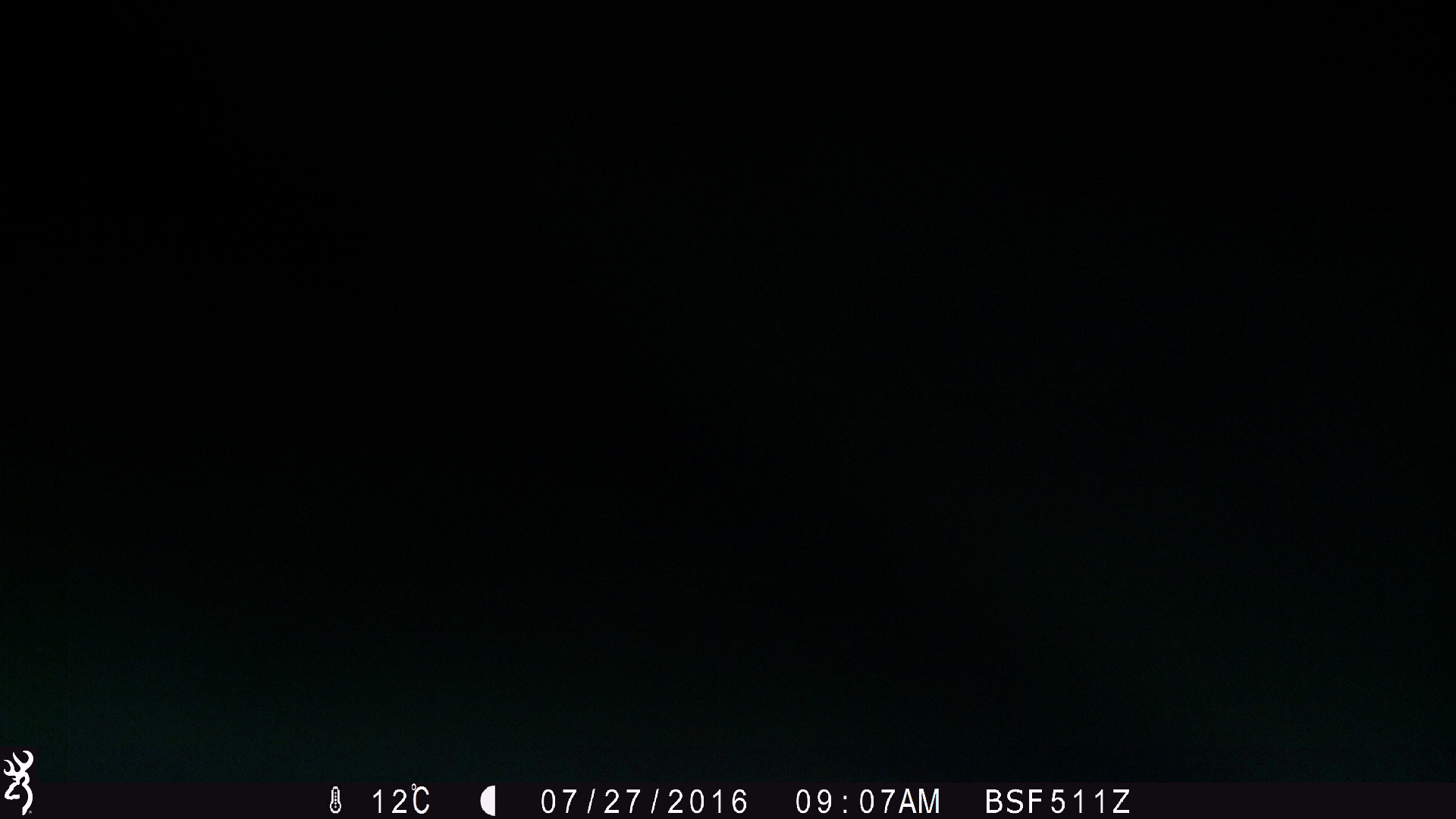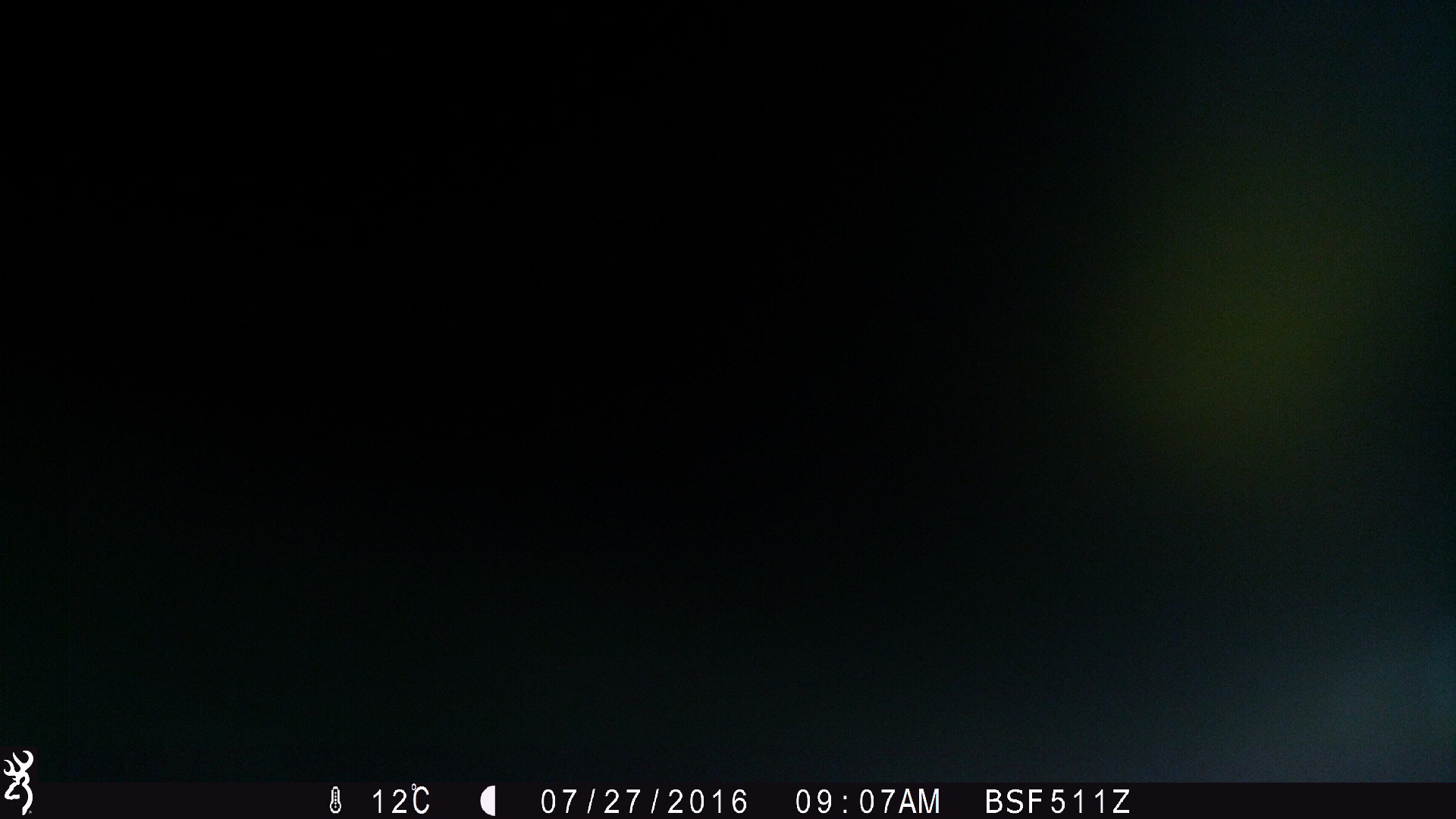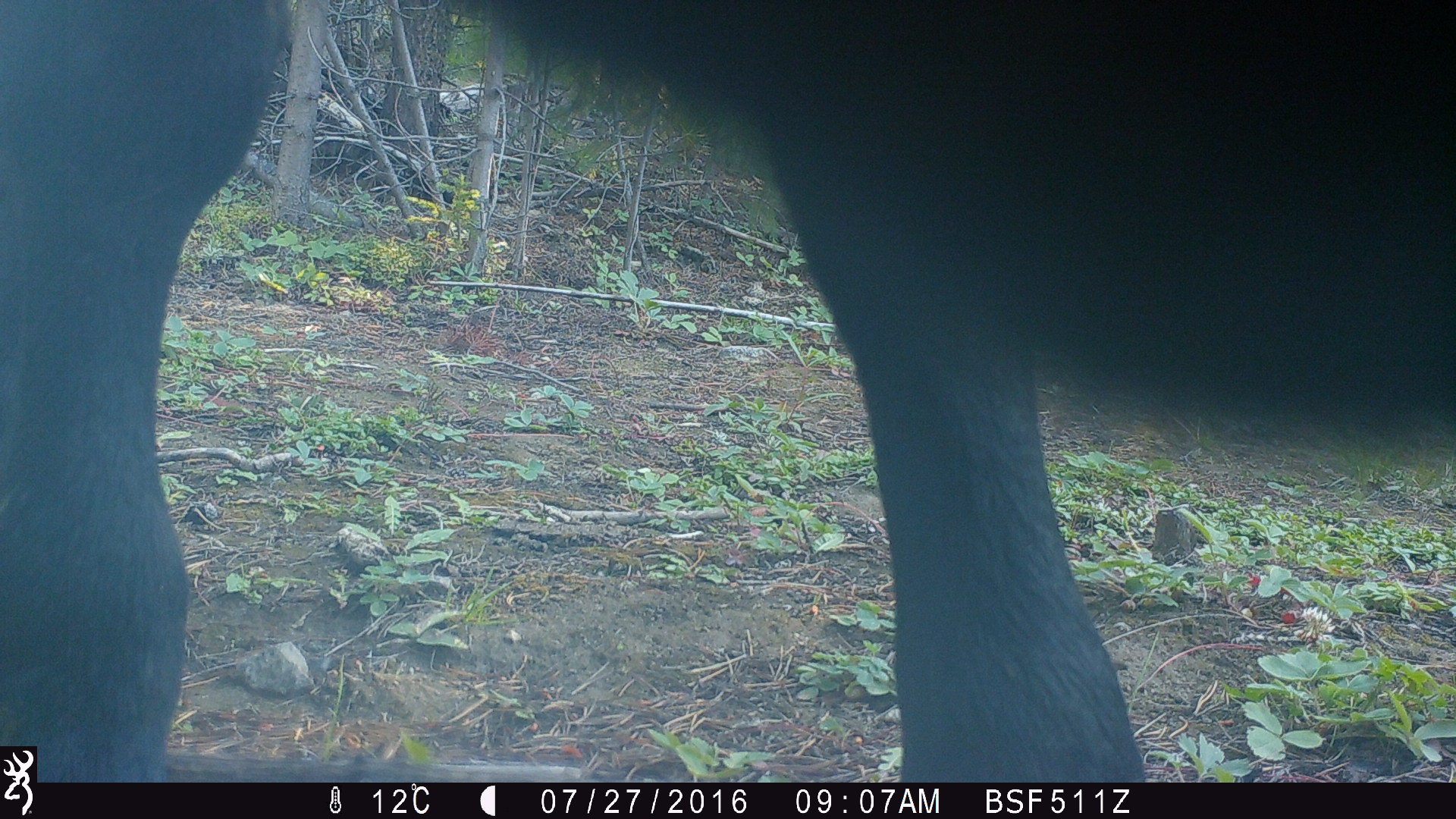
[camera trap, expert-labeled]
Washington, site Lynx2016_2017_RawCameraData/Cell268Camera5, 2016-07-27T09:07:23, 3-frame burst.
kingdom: Animalia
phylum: Chordata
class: Mammalia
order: Artiodactyla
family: Bovidae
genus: Bos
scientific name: Bos taurus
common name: domestic cattle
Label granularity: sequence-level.